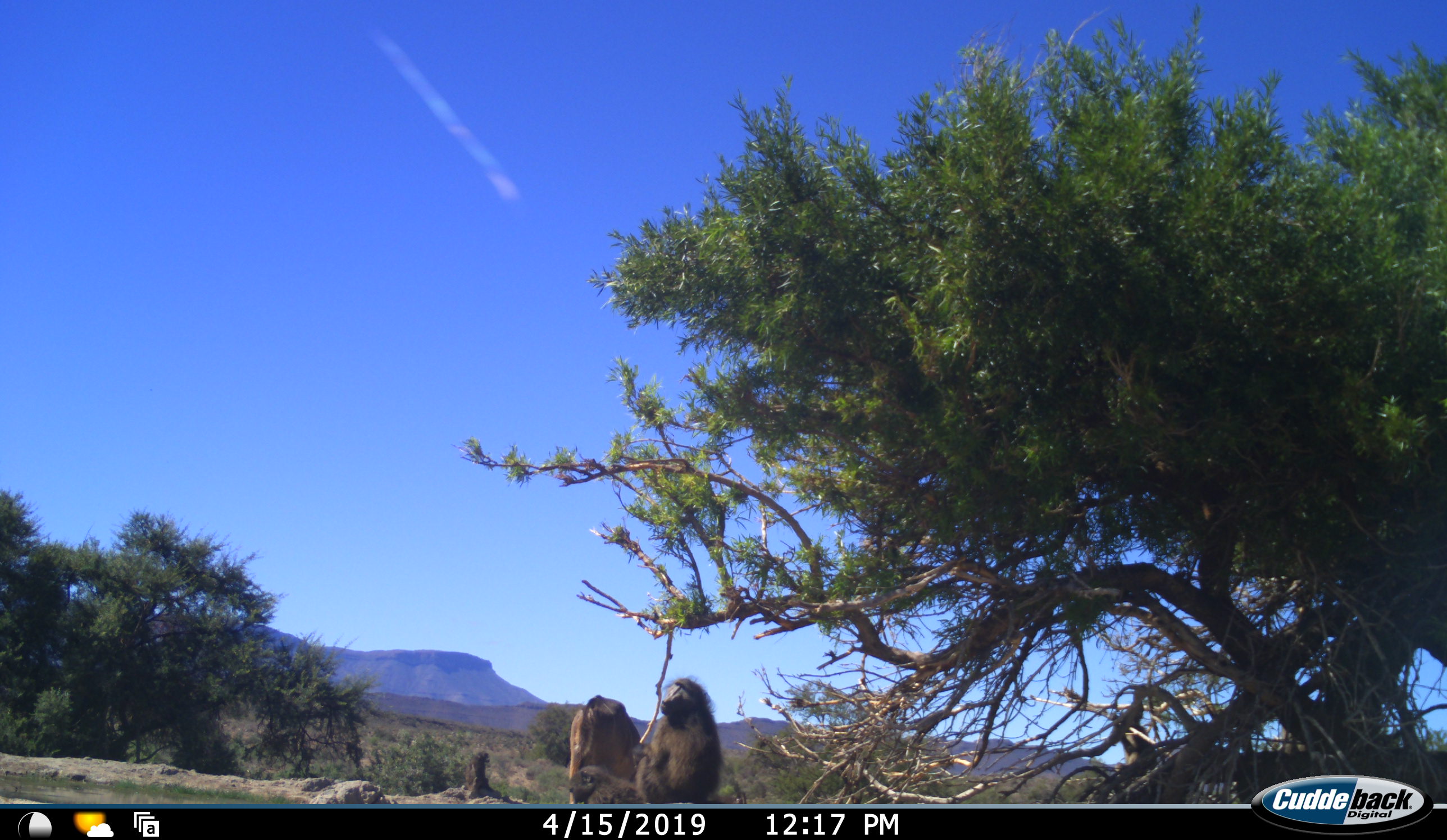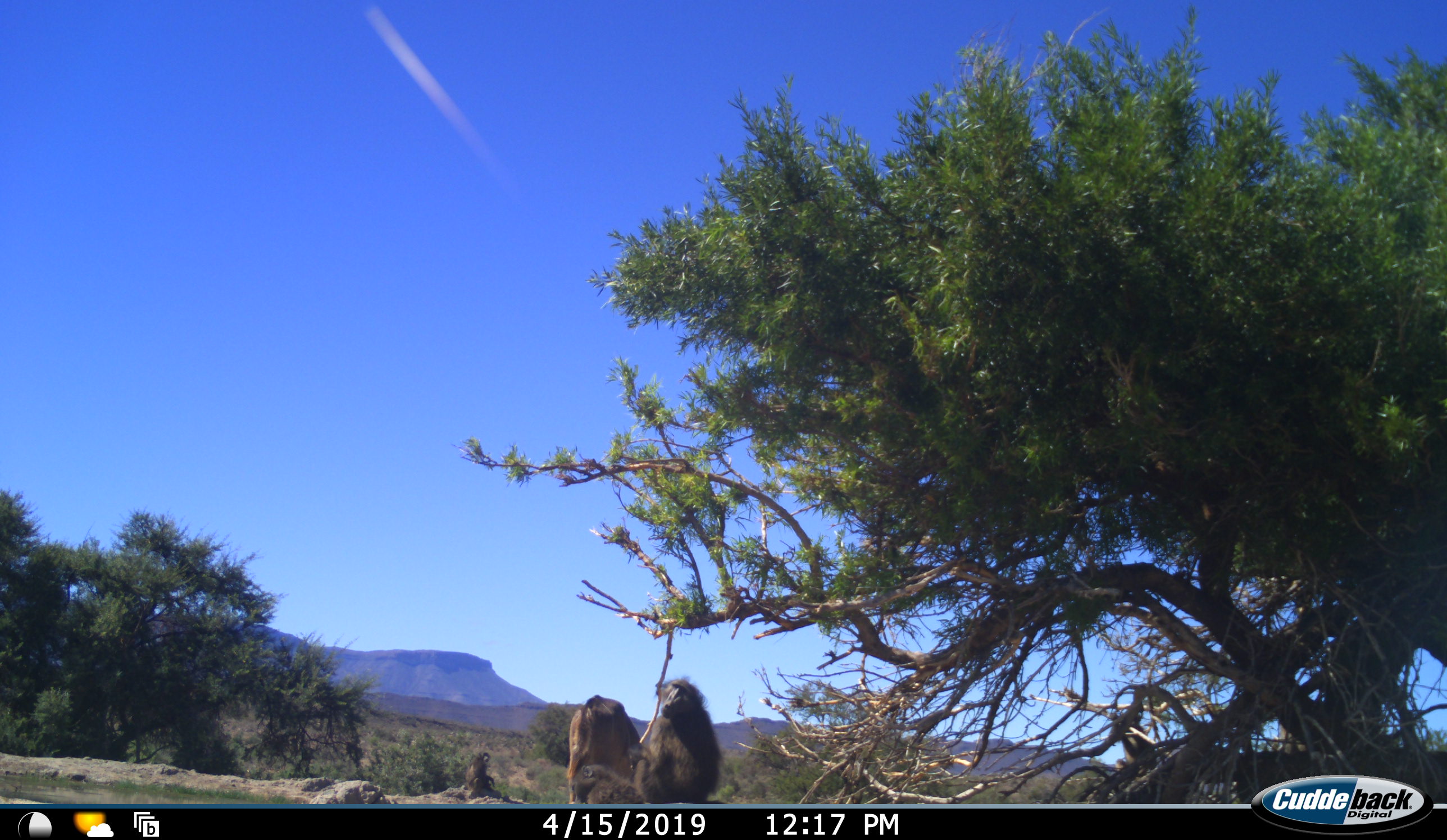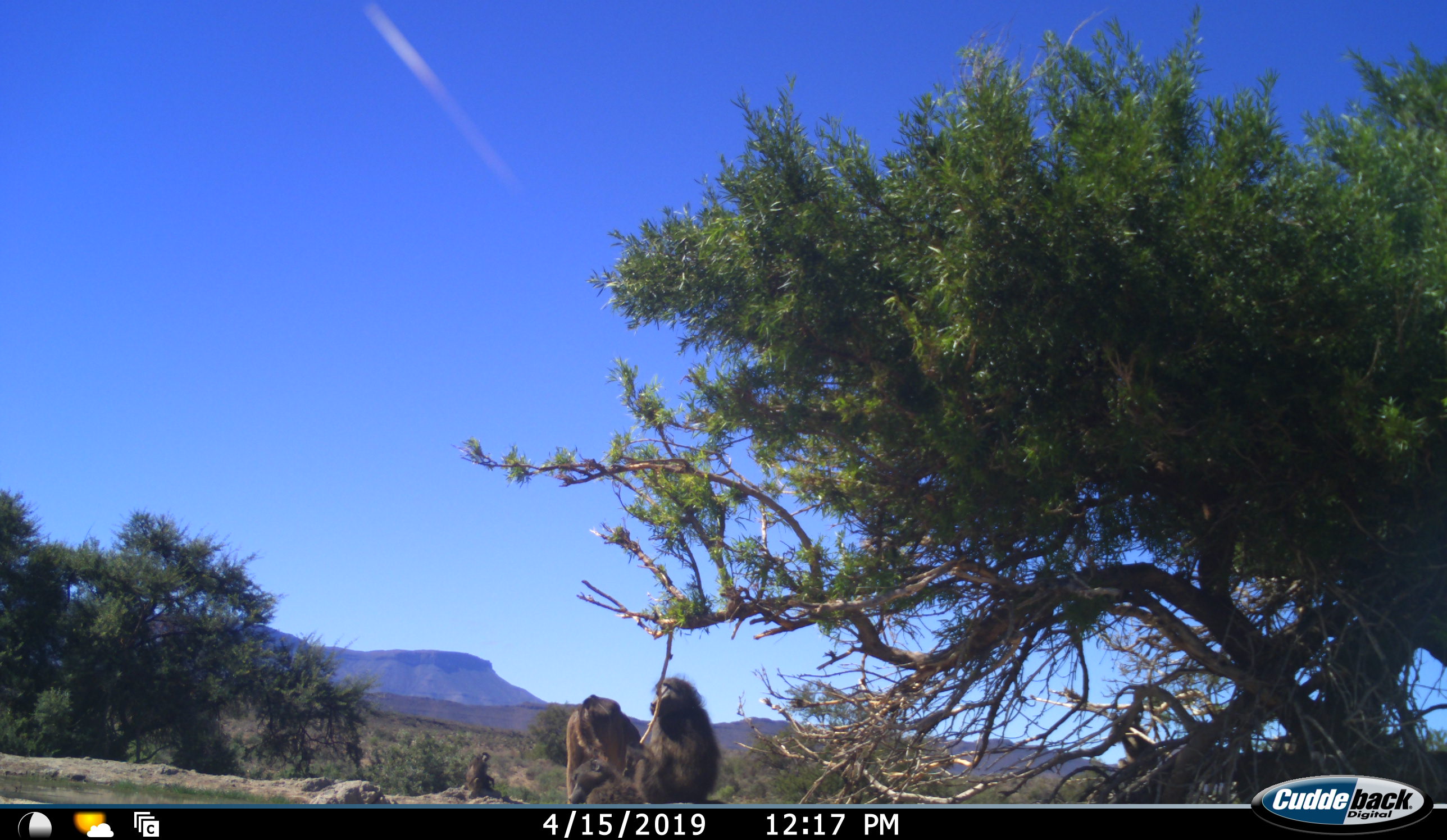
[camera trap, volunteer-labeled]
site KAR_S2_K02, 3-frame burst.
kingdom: Animalia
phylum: Chordata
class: Mammalia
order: Primates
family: Cercopithecidae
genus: Papio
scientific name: Papio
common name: baboon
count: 3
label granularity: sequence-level